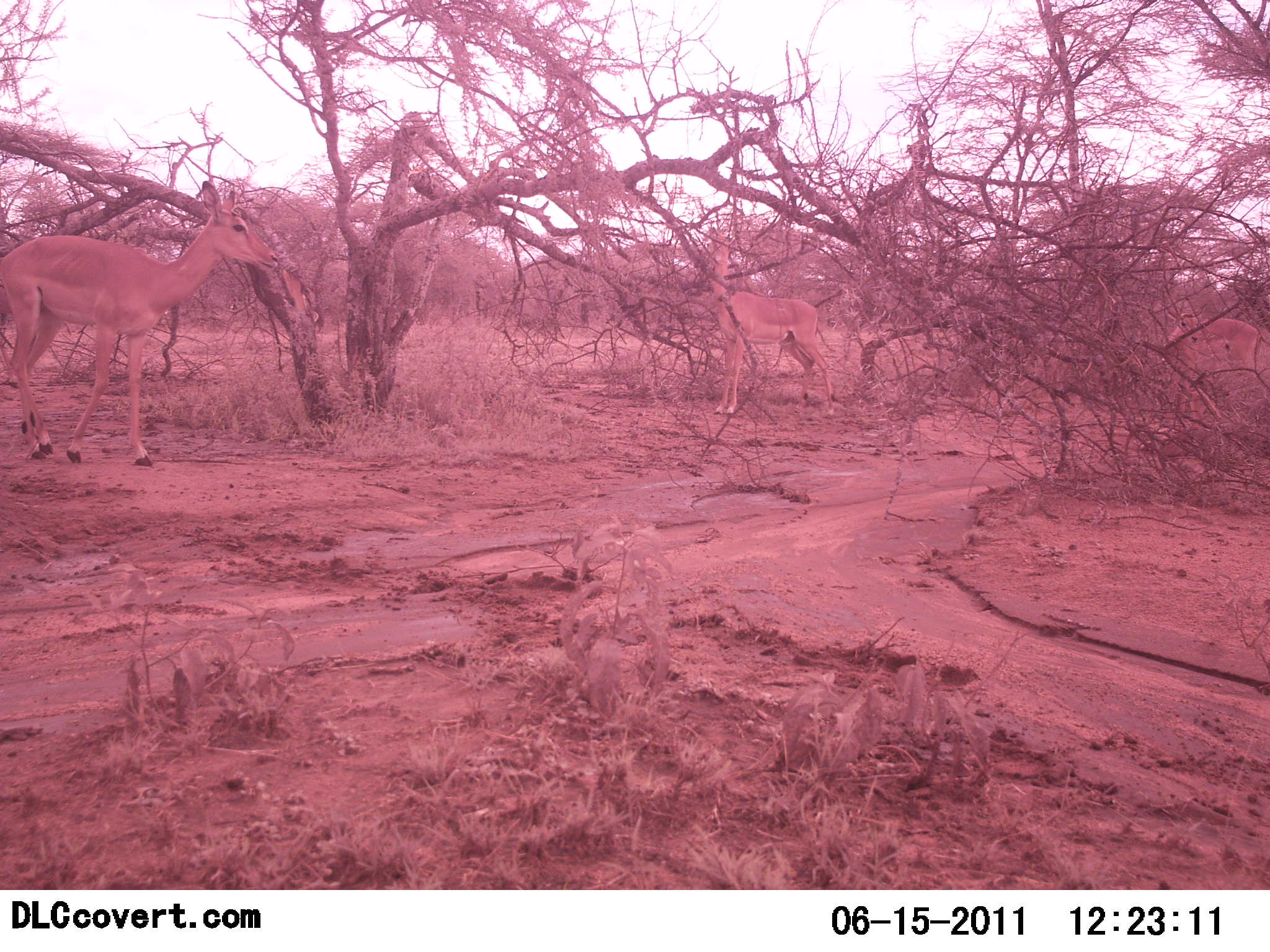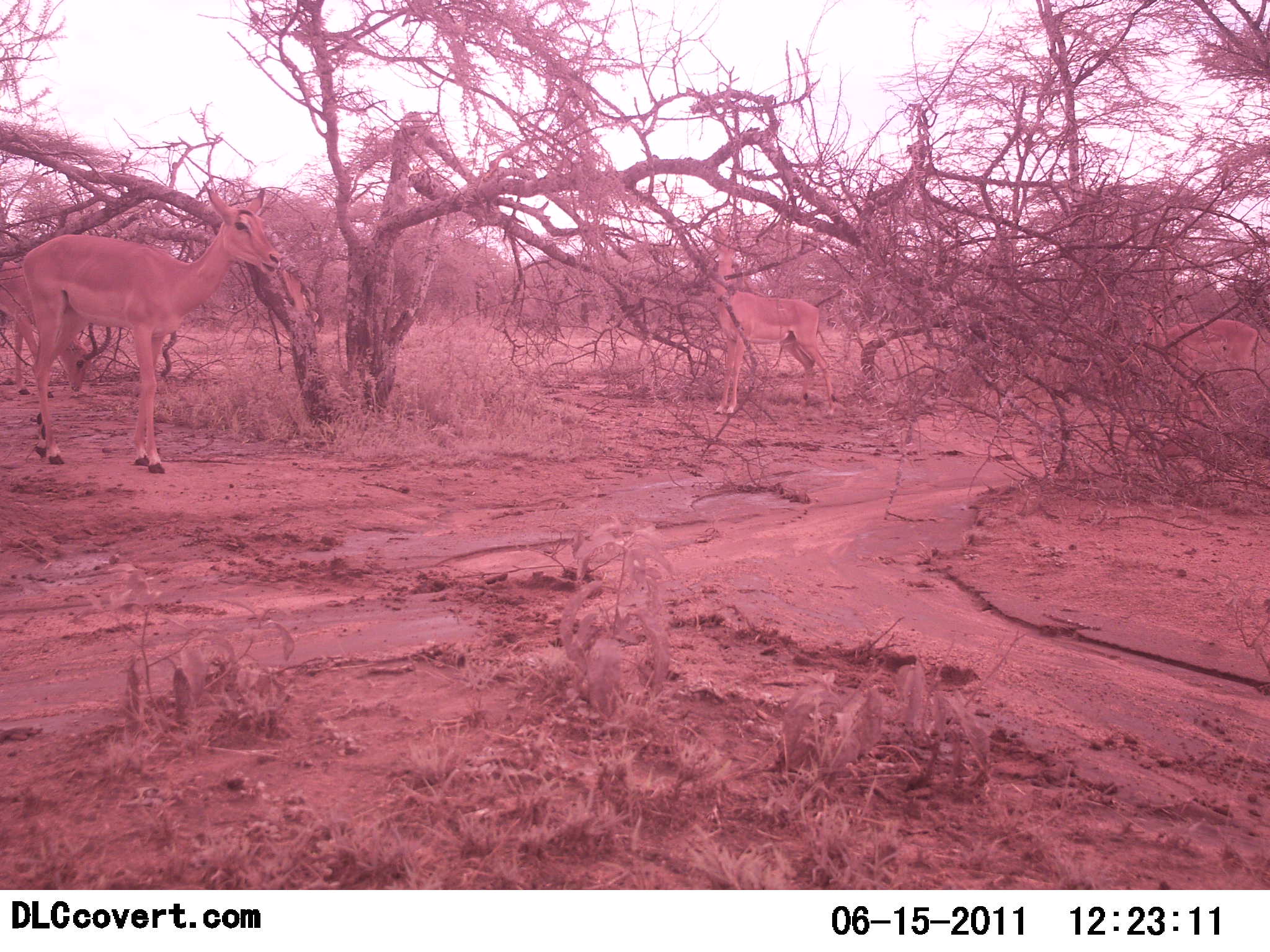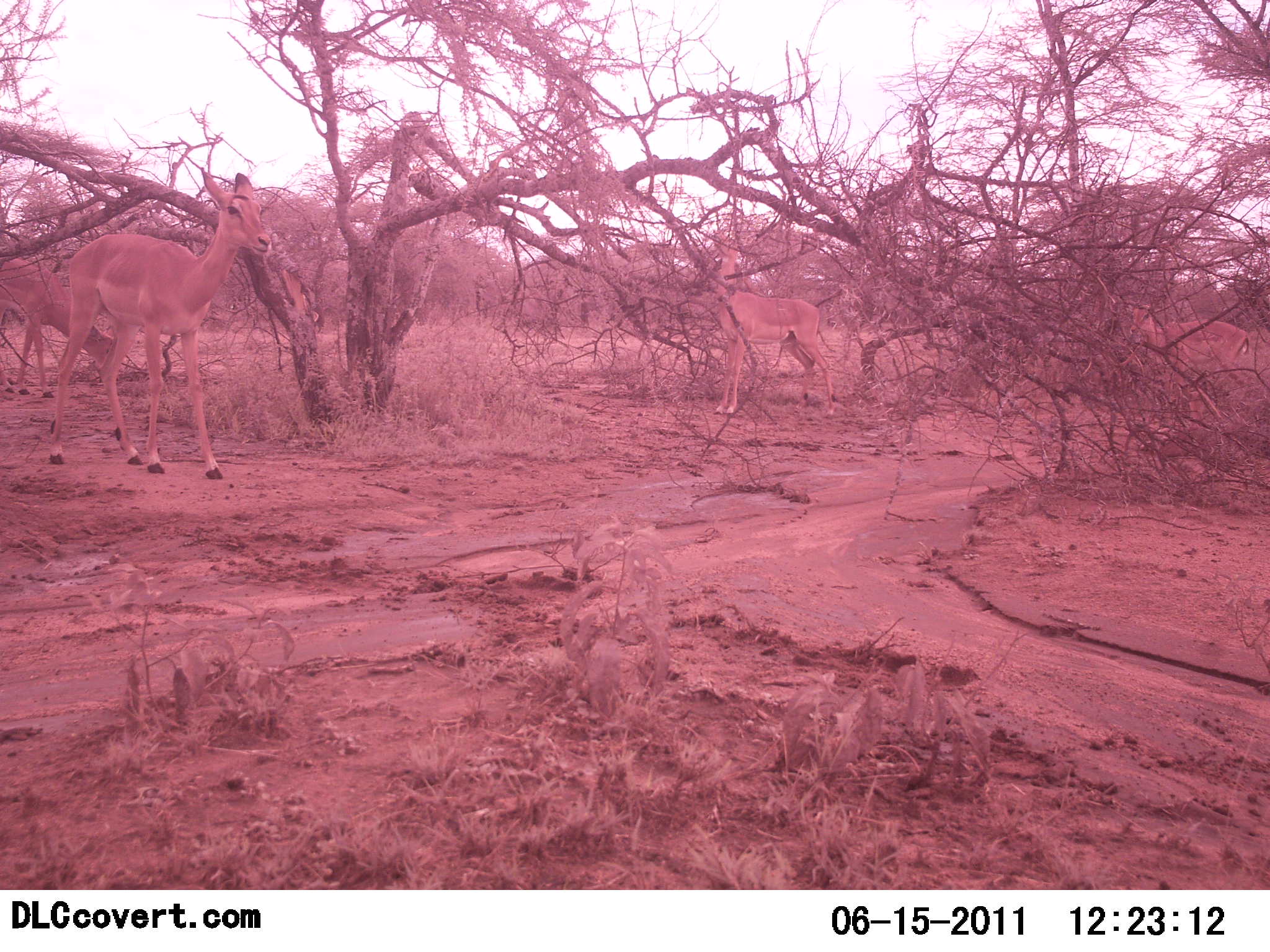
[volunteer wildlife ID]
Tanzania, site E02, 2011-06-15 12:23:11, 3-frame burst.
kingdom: Animalia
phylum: Chordata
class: Mammalia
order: Artiodactyla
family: Bovidae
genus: Aepyceros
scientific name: Aepyceros melampus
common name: impala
Impala (Aepyceros melampus), count 3. Behavior (volunteer vote fractions): standing 73%, resting 0%, moving 36%, interacting 0%. Young present (vote fraction): 0%. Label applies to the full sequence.